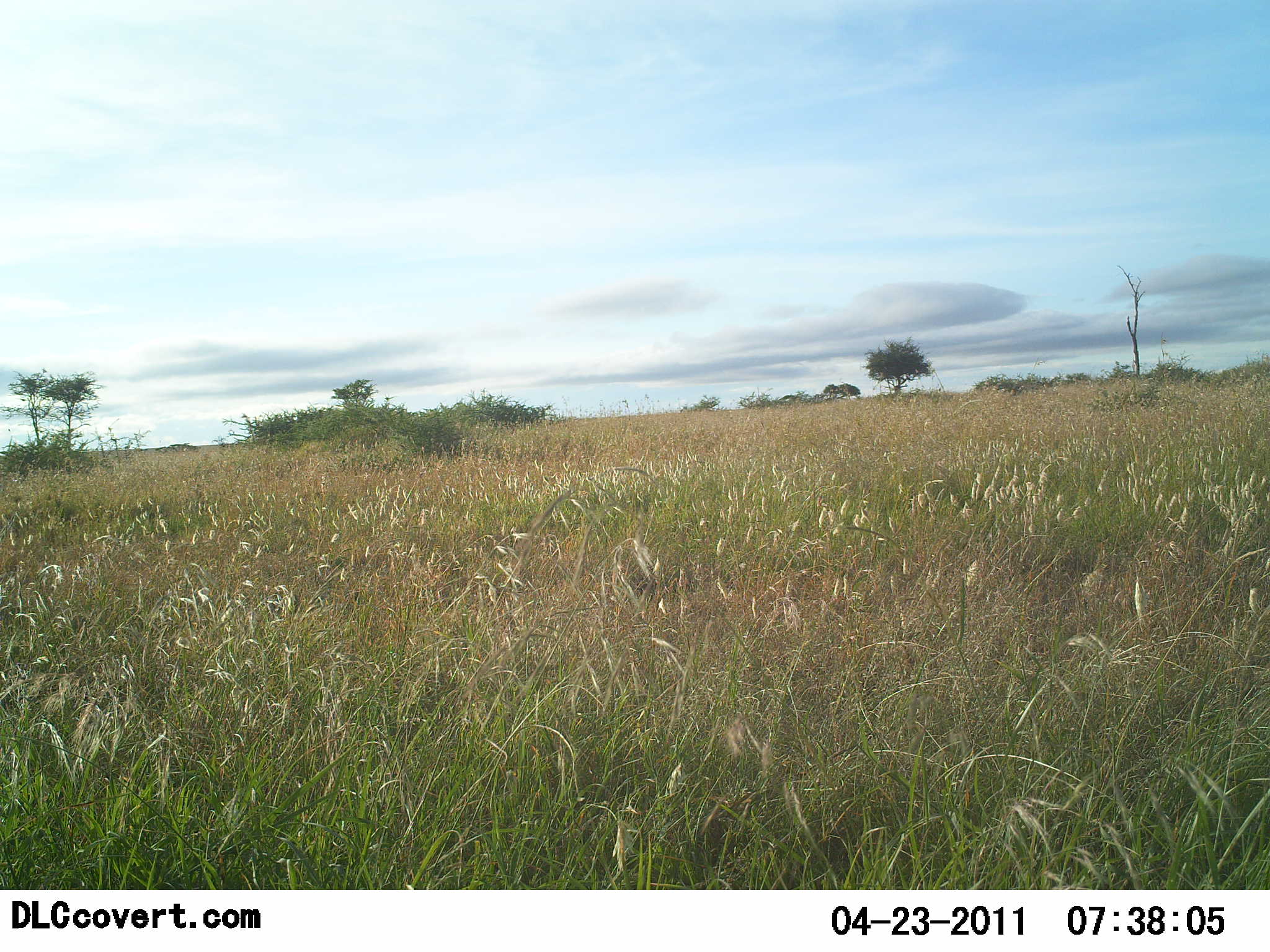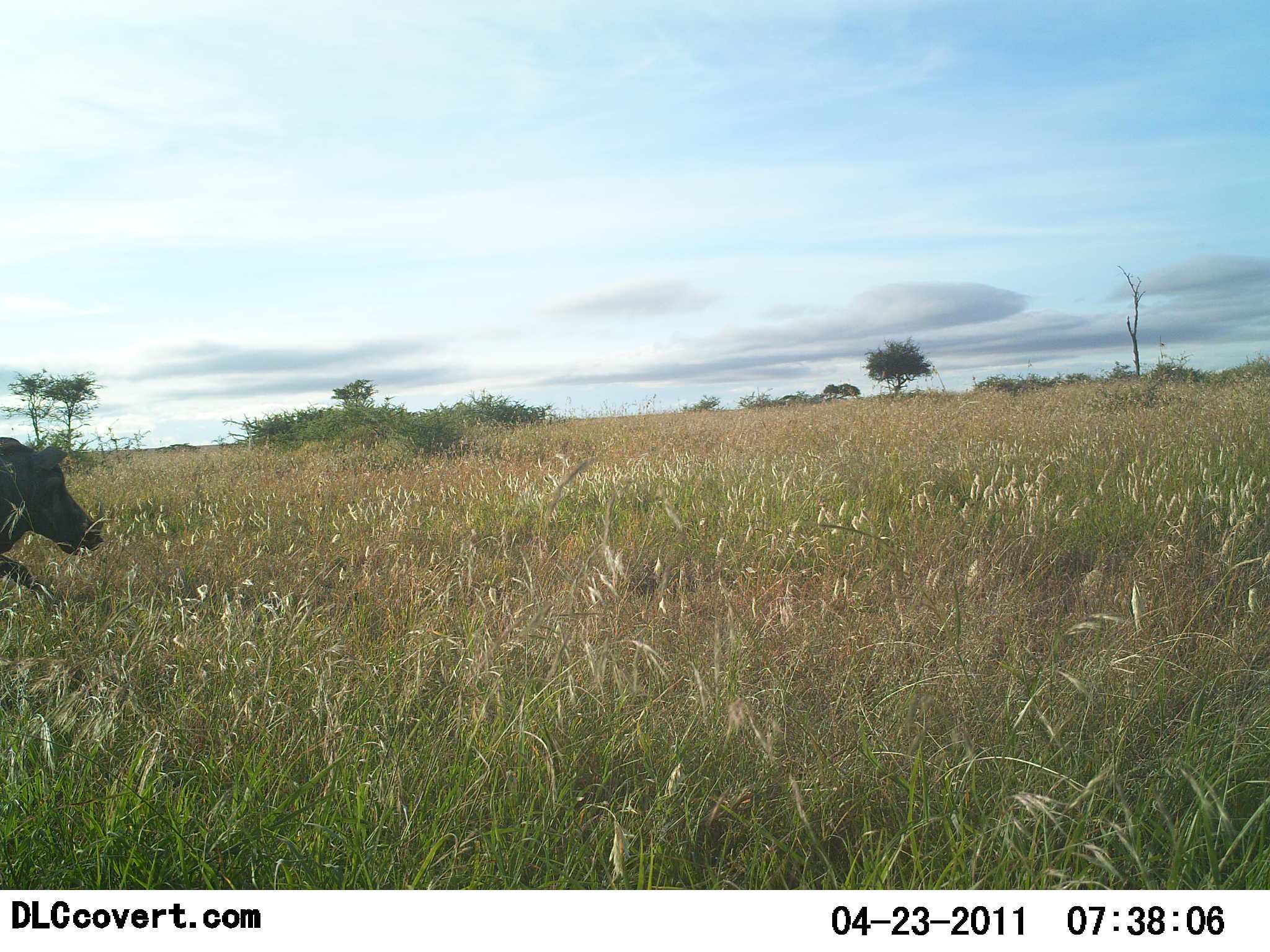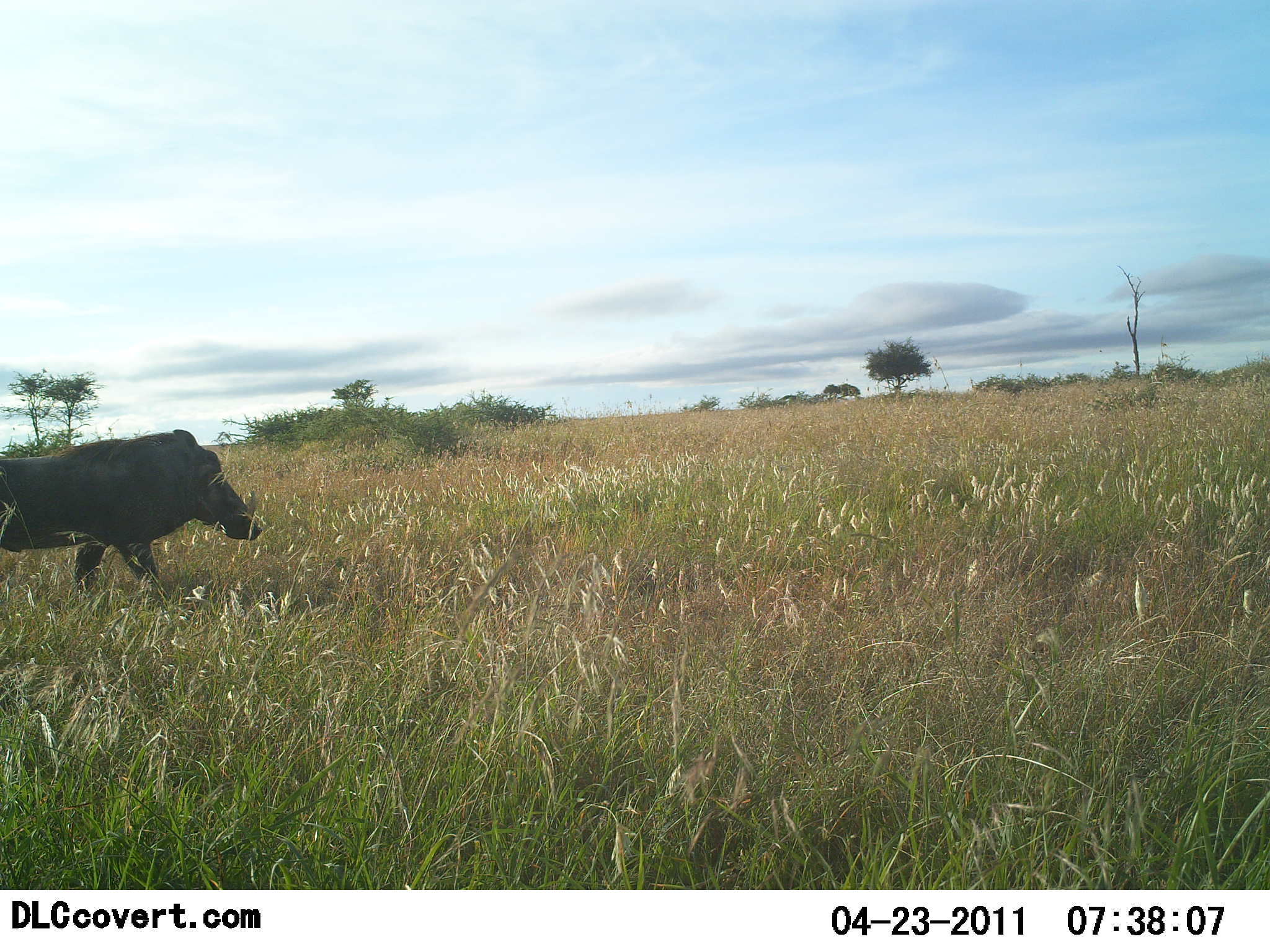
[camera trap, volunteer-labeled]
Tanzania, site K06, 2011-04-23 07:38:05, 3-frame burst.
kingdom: Animalia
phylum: Chordata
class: Mammalia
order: Artiodactyla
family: Suidae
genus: Phacochoerus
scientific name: Phacochoerus africanus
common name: warthog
Warthog (Phacochoerus africanus), count 1. Behavior (volunteer vote fractions): standing 9%, resting 0%, moving 100%, interacting 0%. Young present (vote fraction): 0%. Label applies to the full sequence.